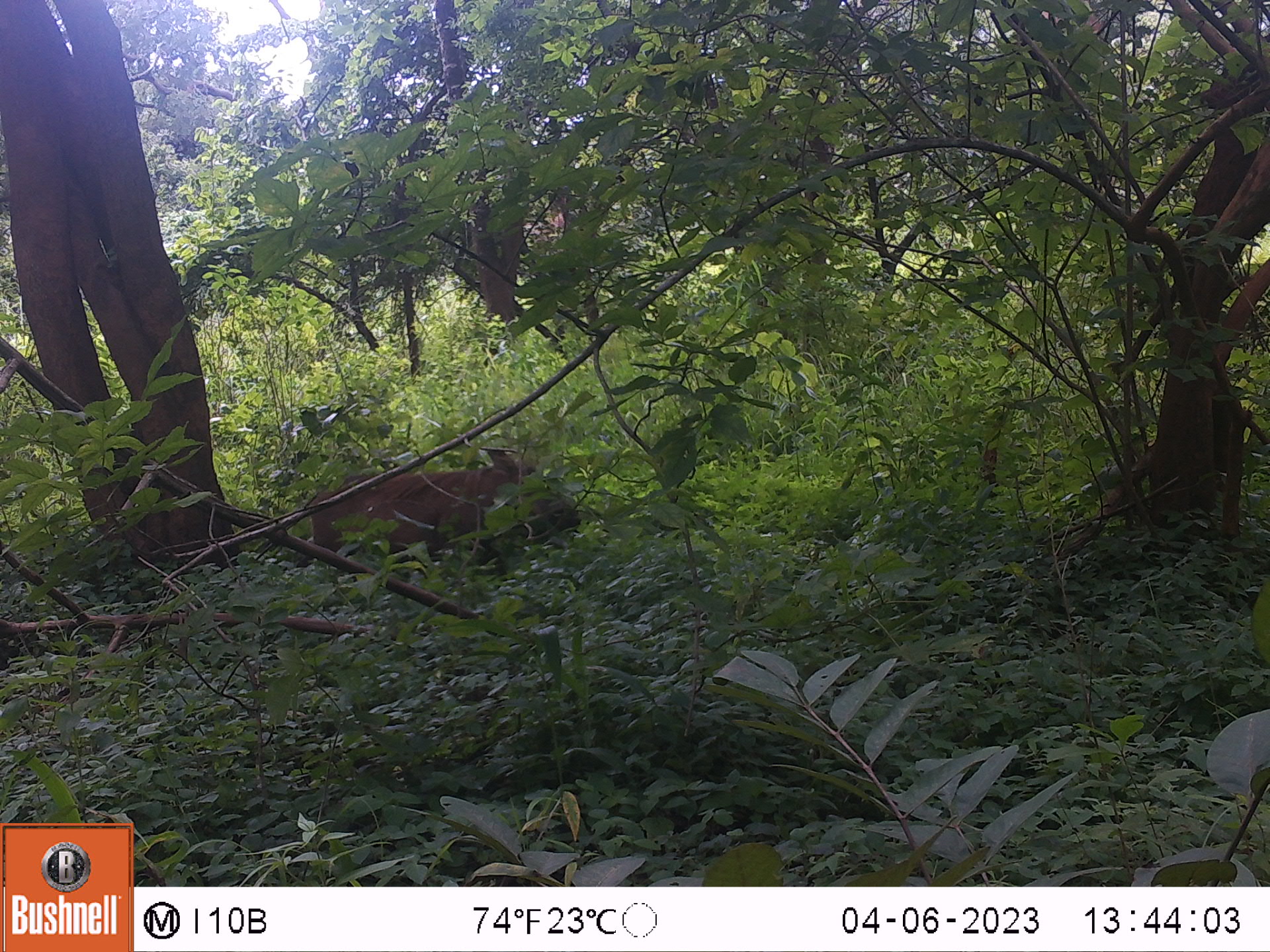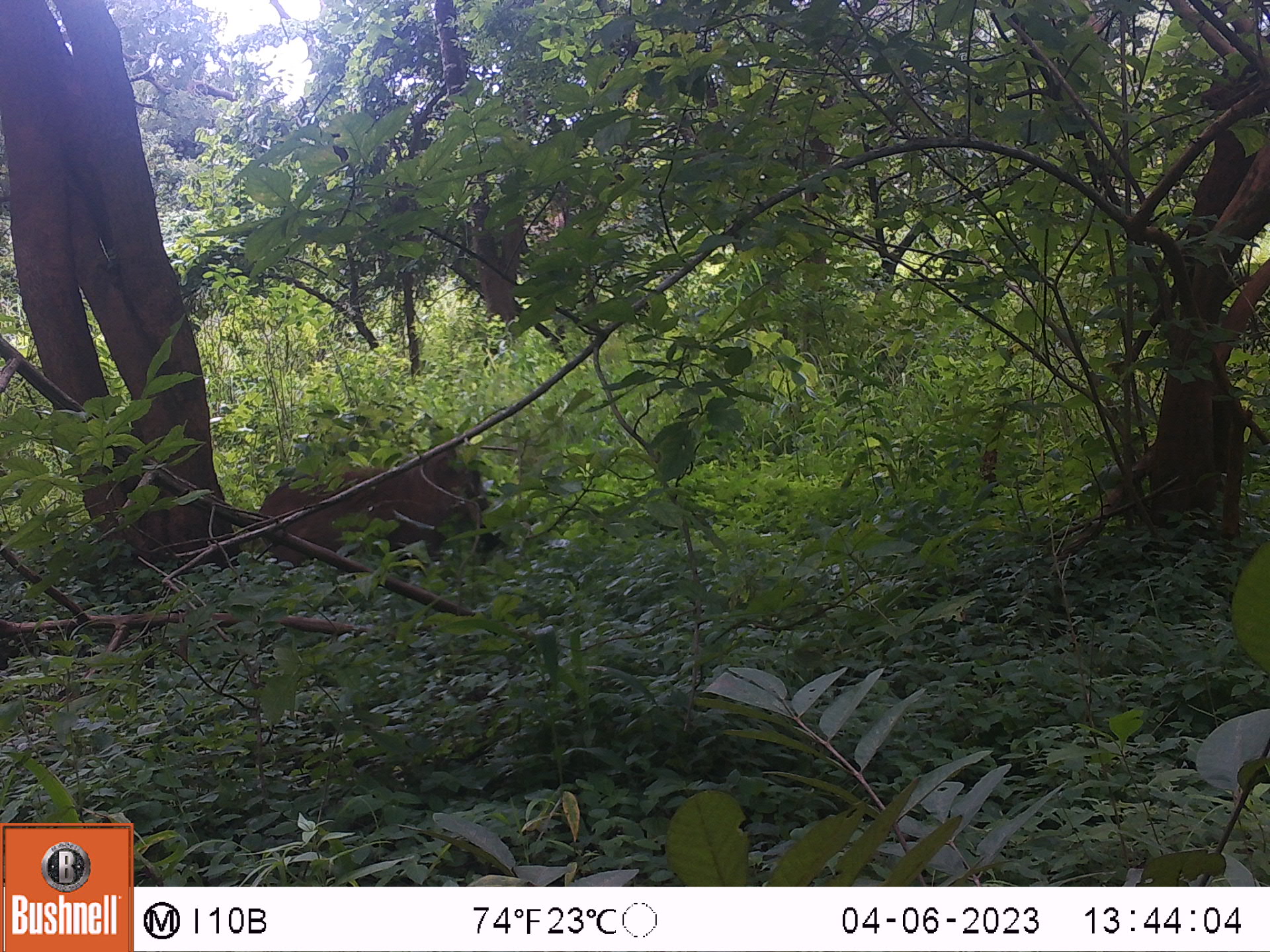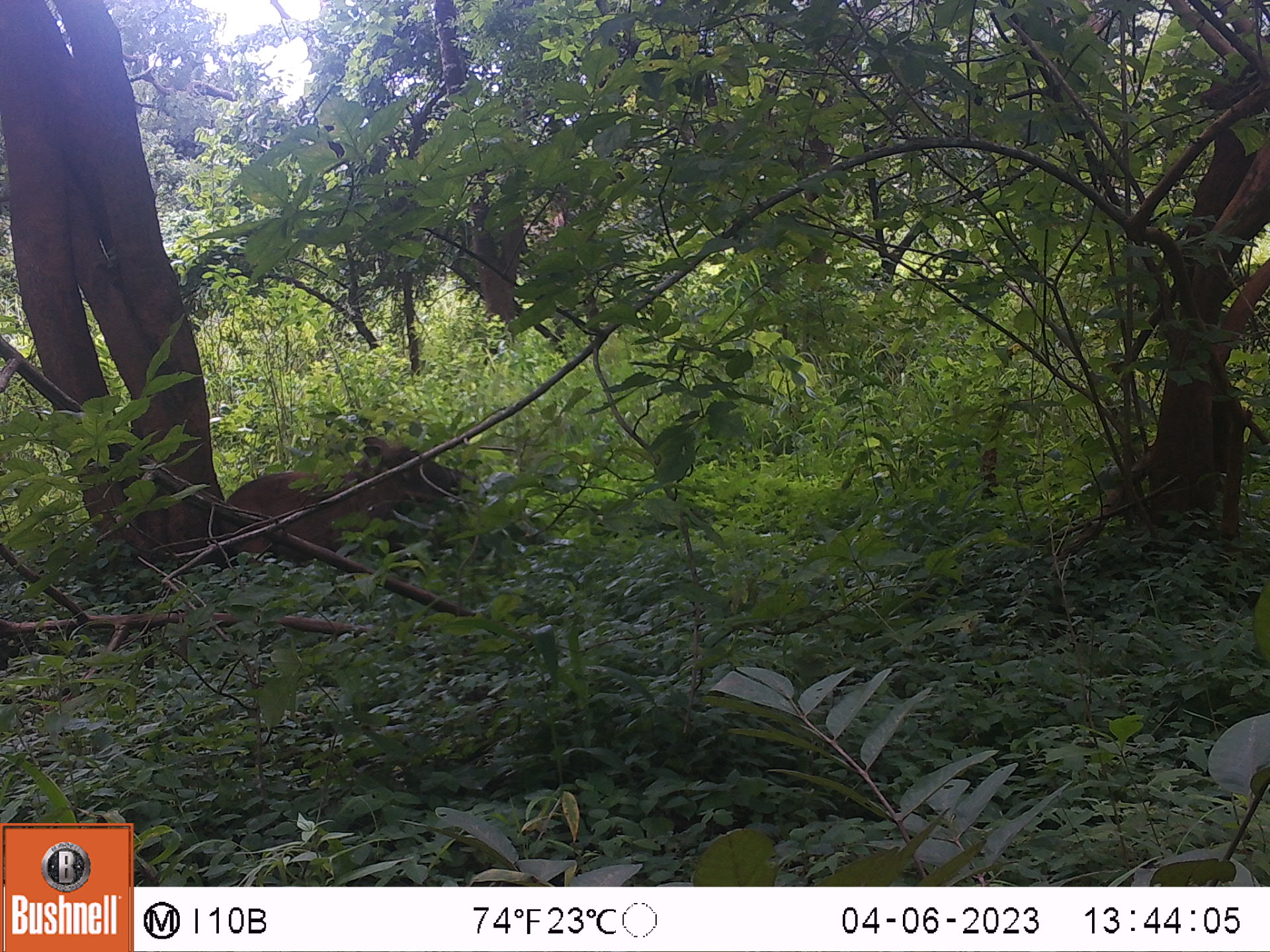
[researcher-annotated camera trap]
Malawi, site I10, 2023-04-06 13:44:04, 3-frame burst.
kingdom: Animalia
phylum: Chordata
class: Mammalia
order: Artiodactyla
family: Suidae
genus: Phacochoerus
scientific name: Phacochoerus africanus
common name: common warthog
Common warthog (Phacochoerus africanus), count 1.